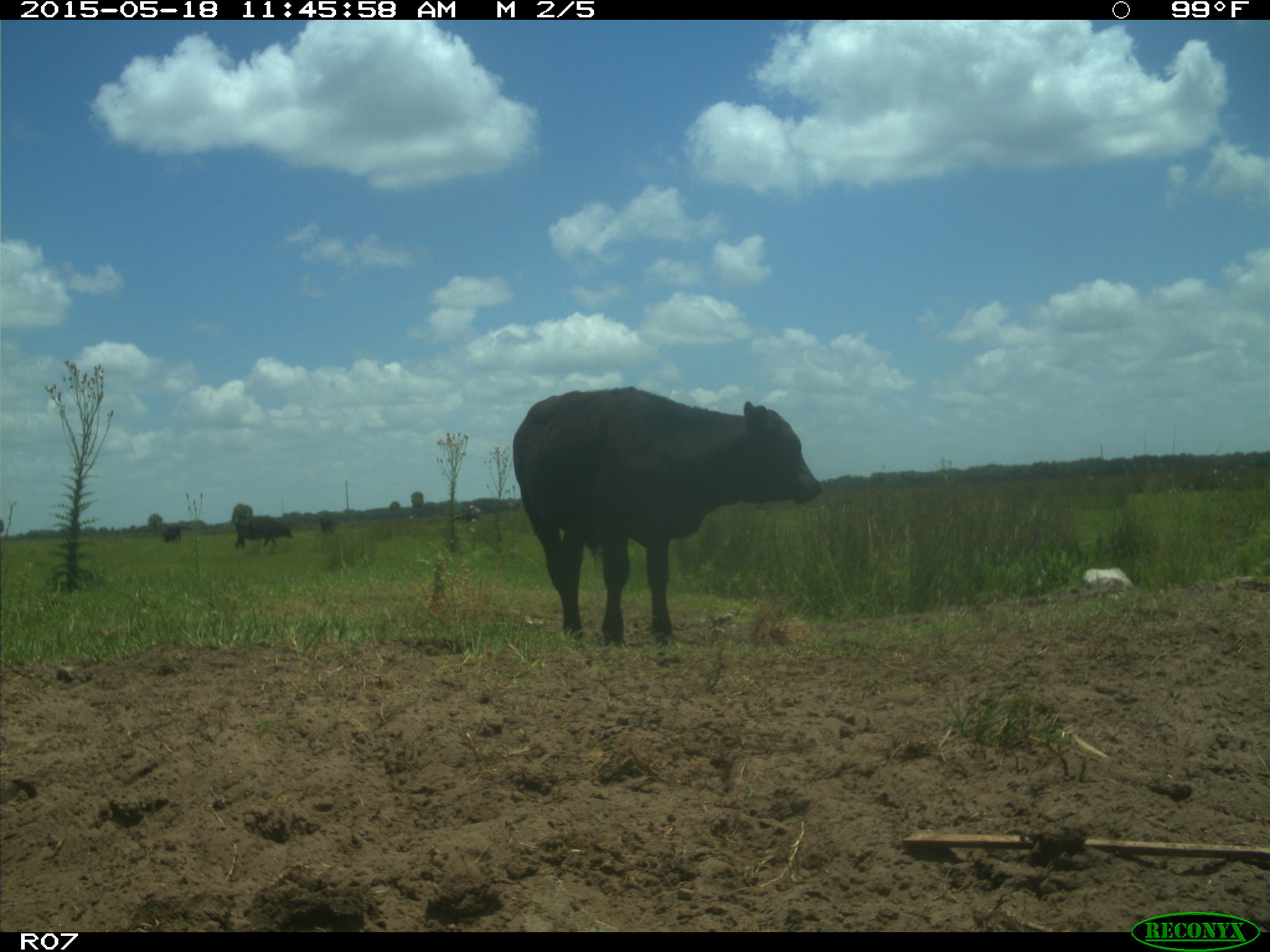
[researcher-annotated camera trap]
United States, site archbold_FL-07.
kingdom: Animalia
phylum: Chordata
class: Mammalia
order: Artiodactyla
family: Bovidae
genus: Bos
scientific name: Bos taurus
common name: domestic cow